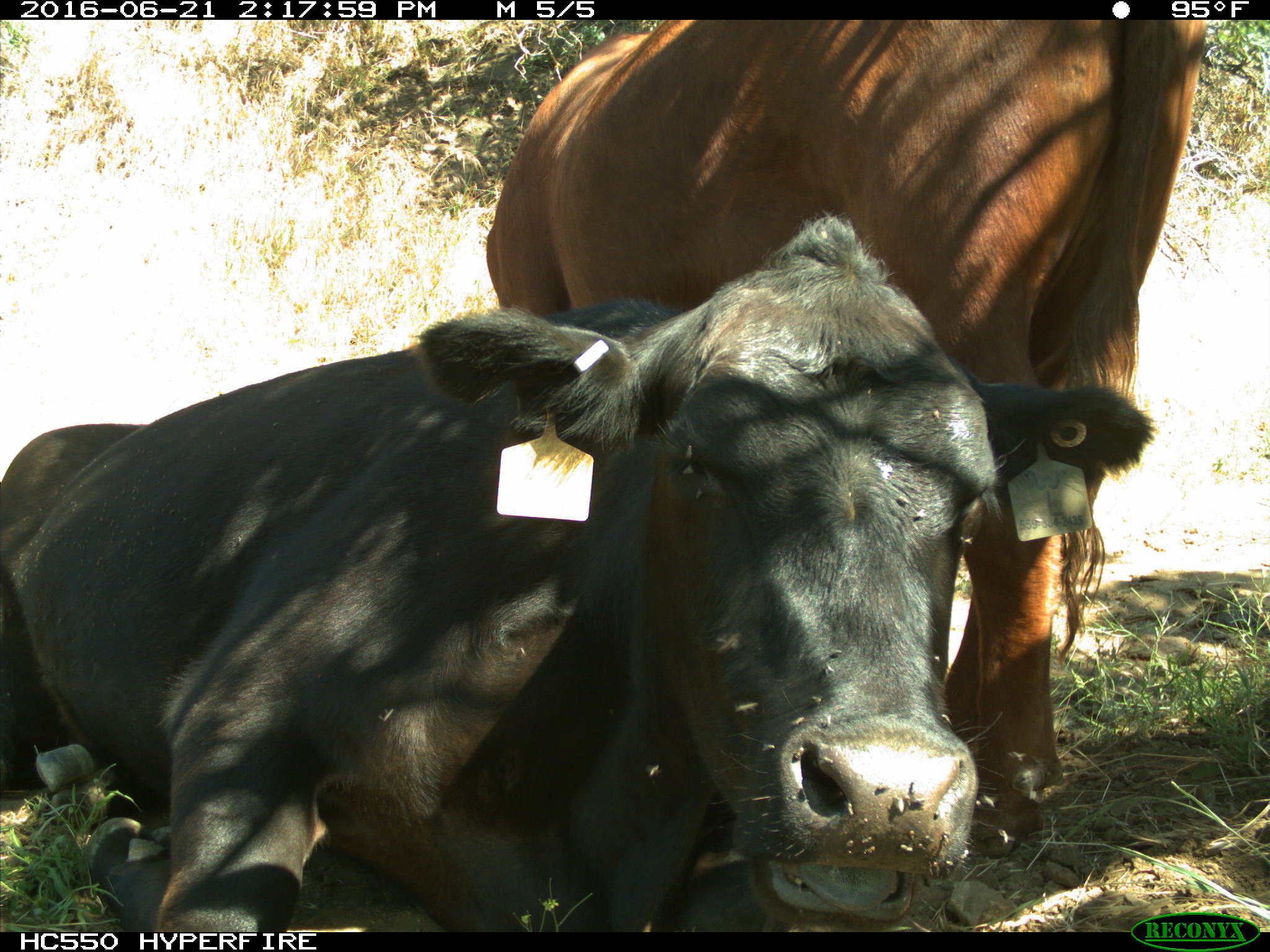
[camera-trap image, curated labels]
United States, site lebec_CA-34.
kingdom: Animalia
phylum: Chordata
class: Mammalia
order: Artiodactyla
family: Bovidae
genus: Bos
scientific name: Bos taurus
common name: domestic cow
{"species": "Bos taurus (domestic cow)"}